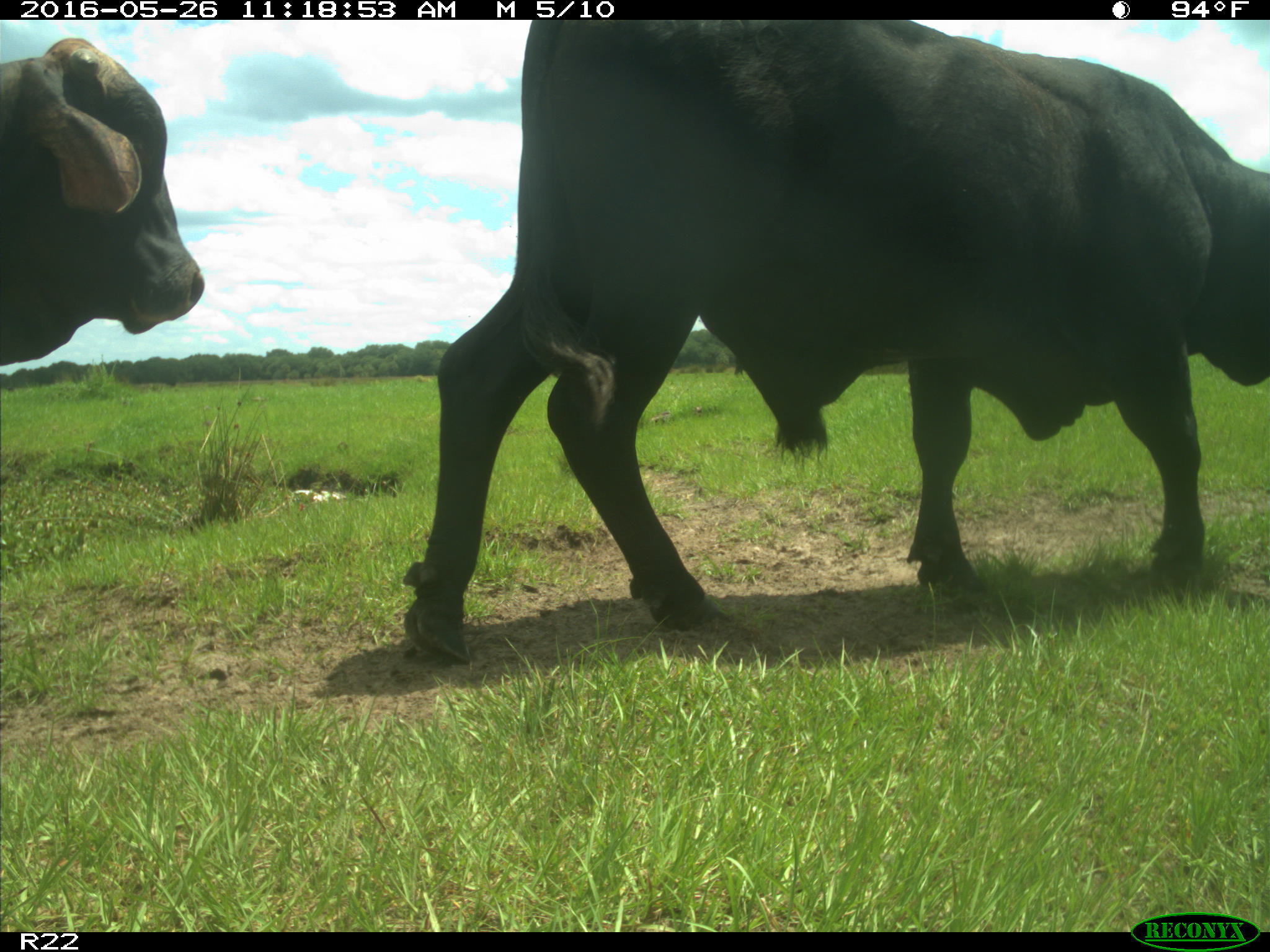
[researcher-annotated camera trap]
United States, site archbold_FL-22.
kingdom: Animalia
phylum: Chordata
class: Mammalia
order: Artiodactyla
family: Bovidae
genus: Bos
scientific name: Bos taurus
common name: domestic cow